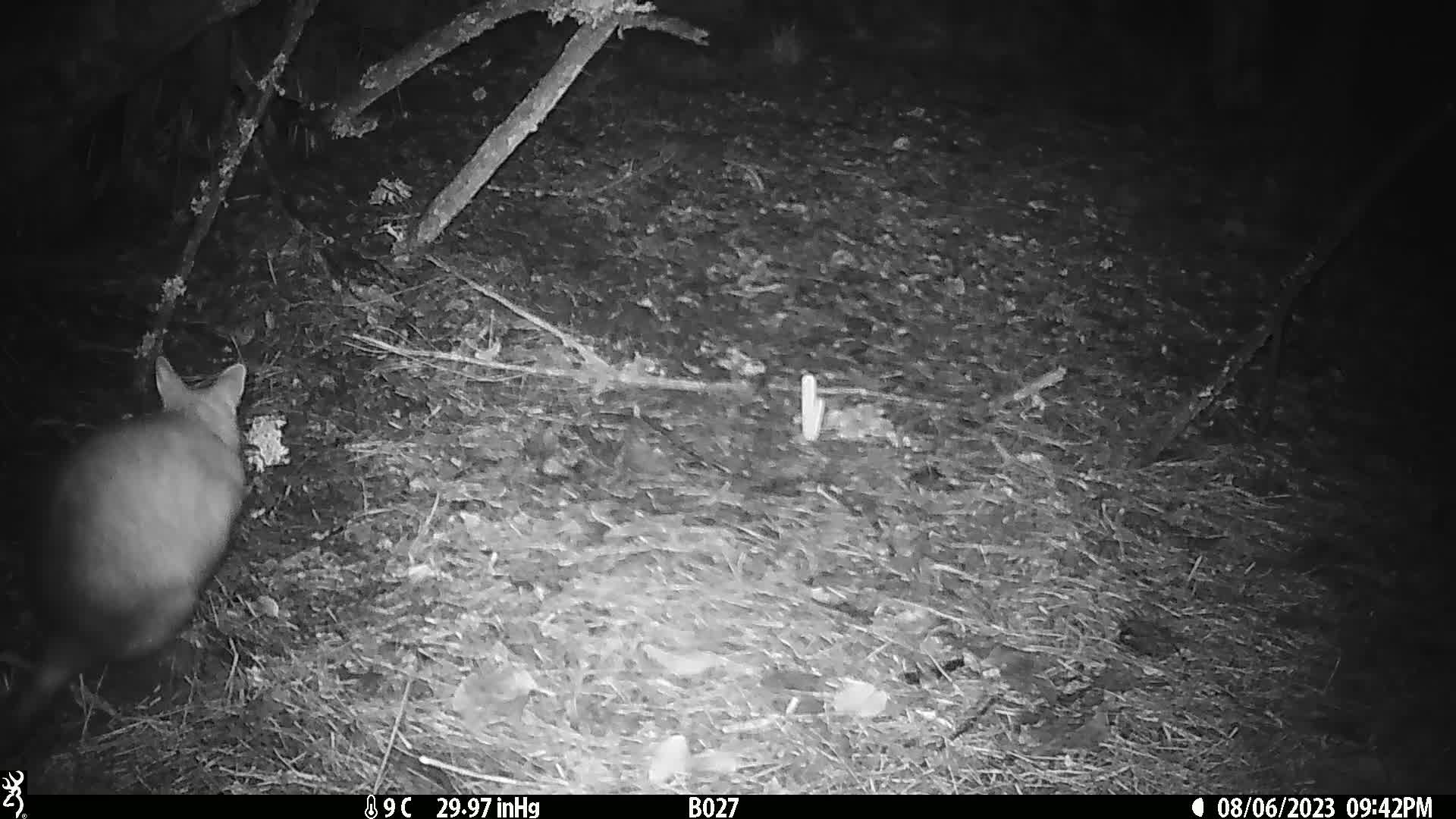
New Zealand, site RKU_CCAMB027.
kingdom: Animalia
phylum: Chordata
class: Mammalia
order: Diprotodontia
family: Phalangeridae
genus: Trichosurus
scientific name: Trichosurus vulpecula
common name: common brushtail possum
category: possum